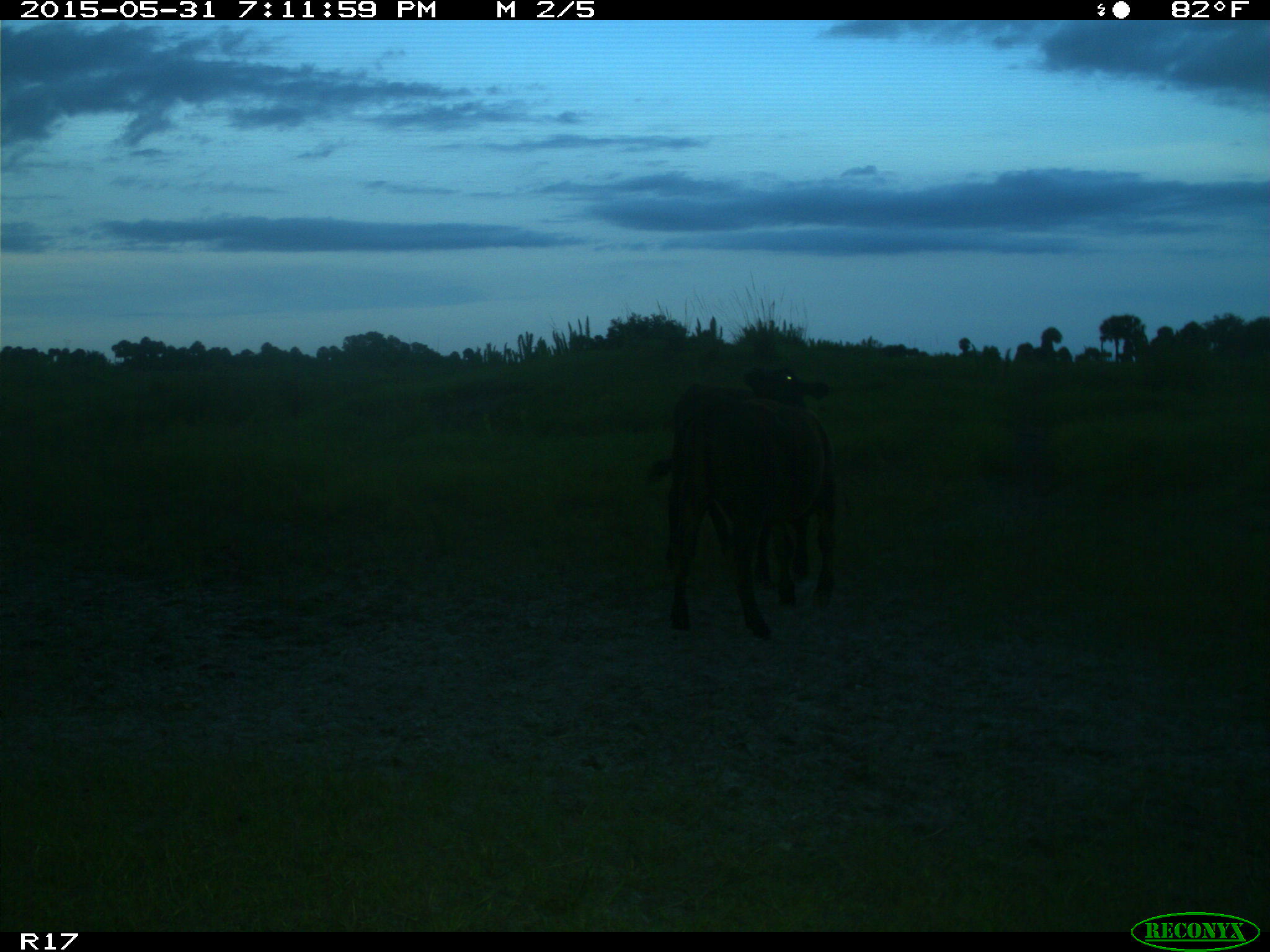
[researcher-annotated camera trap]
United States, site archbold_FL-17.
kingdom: Animalia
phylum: Chordata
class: Mammalia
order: Artiodactyla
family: Bovidae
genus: Bos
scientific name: Bos taurus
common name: domestic cow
Bos taurus (domestic cow).